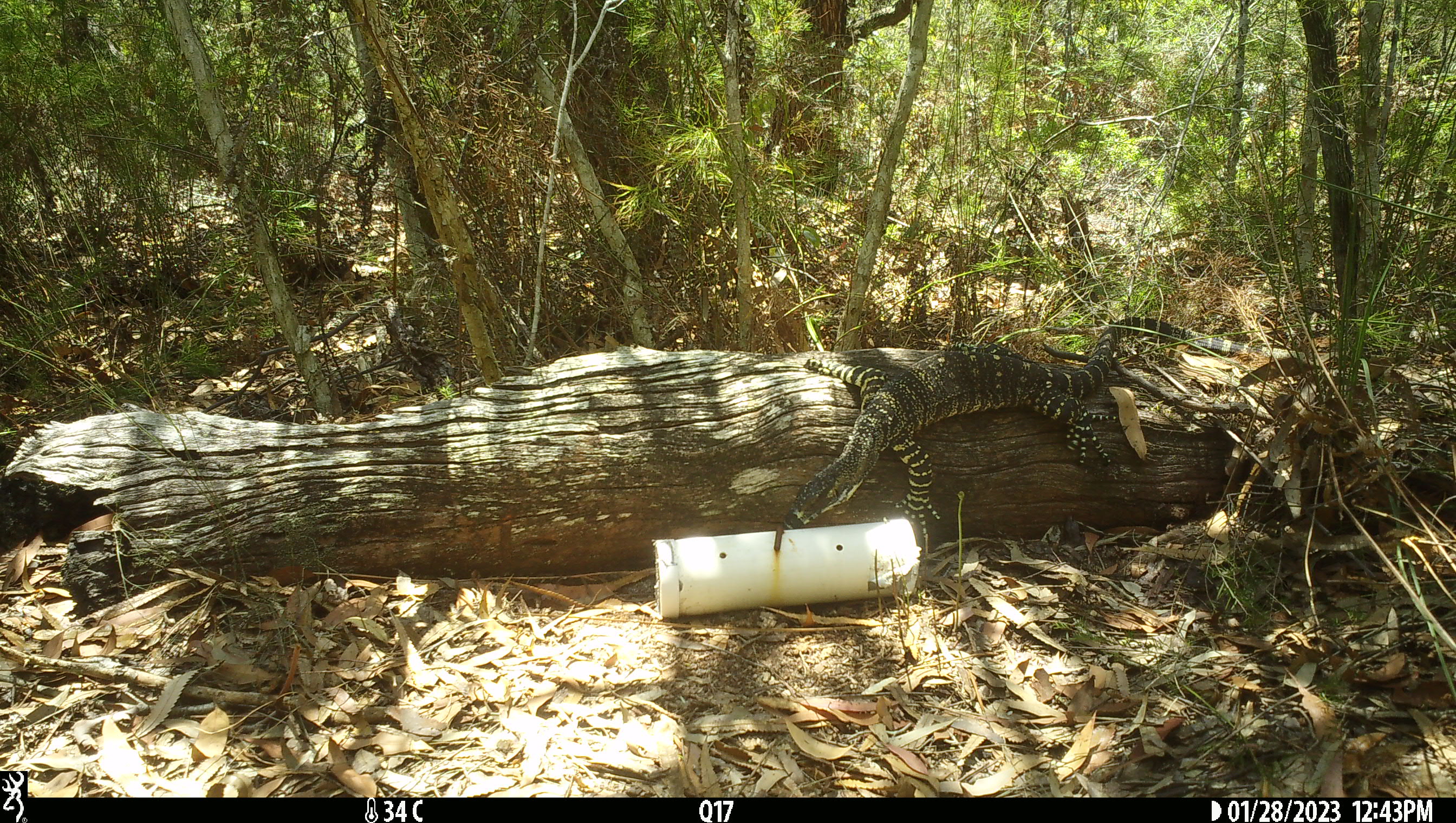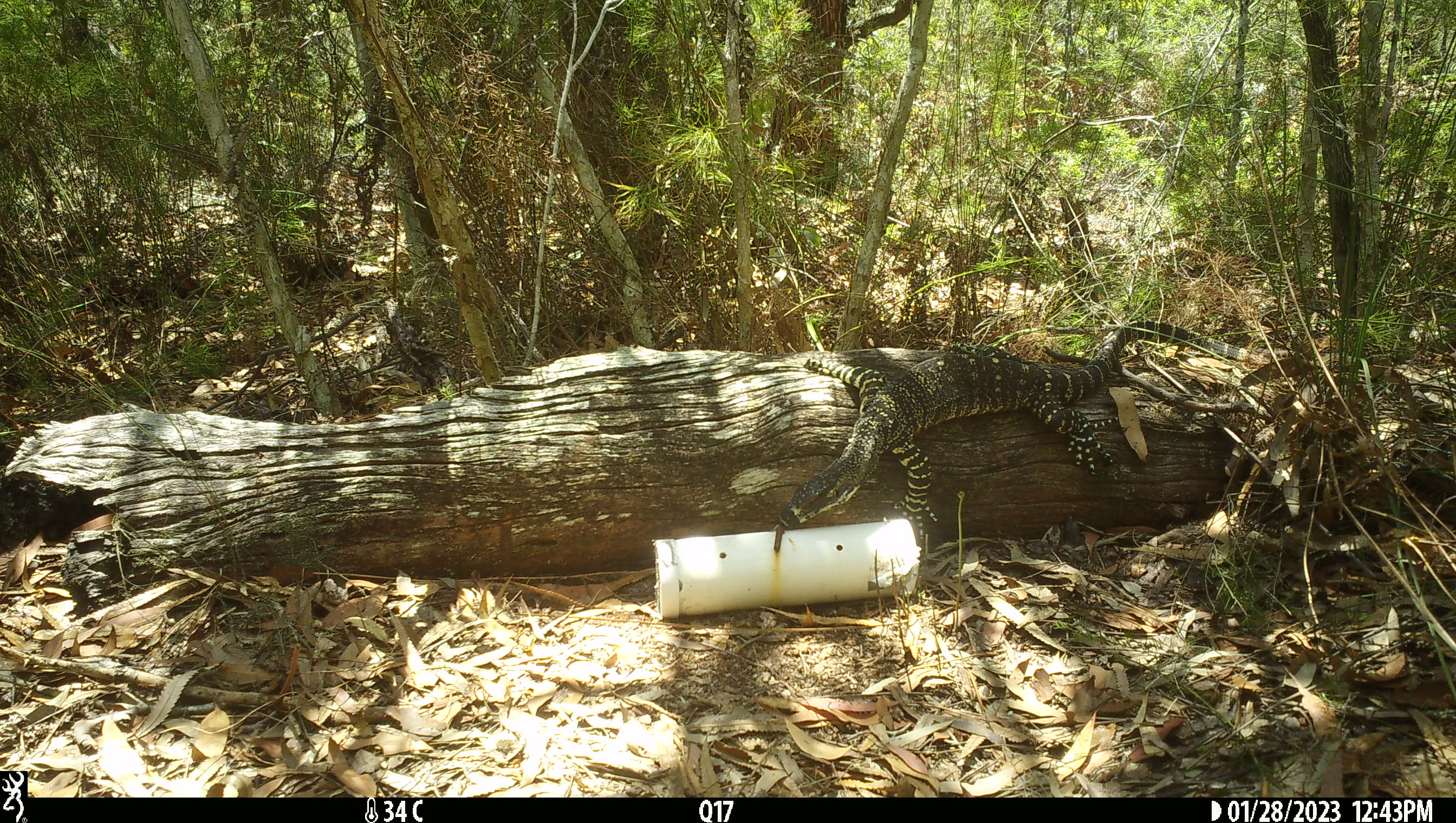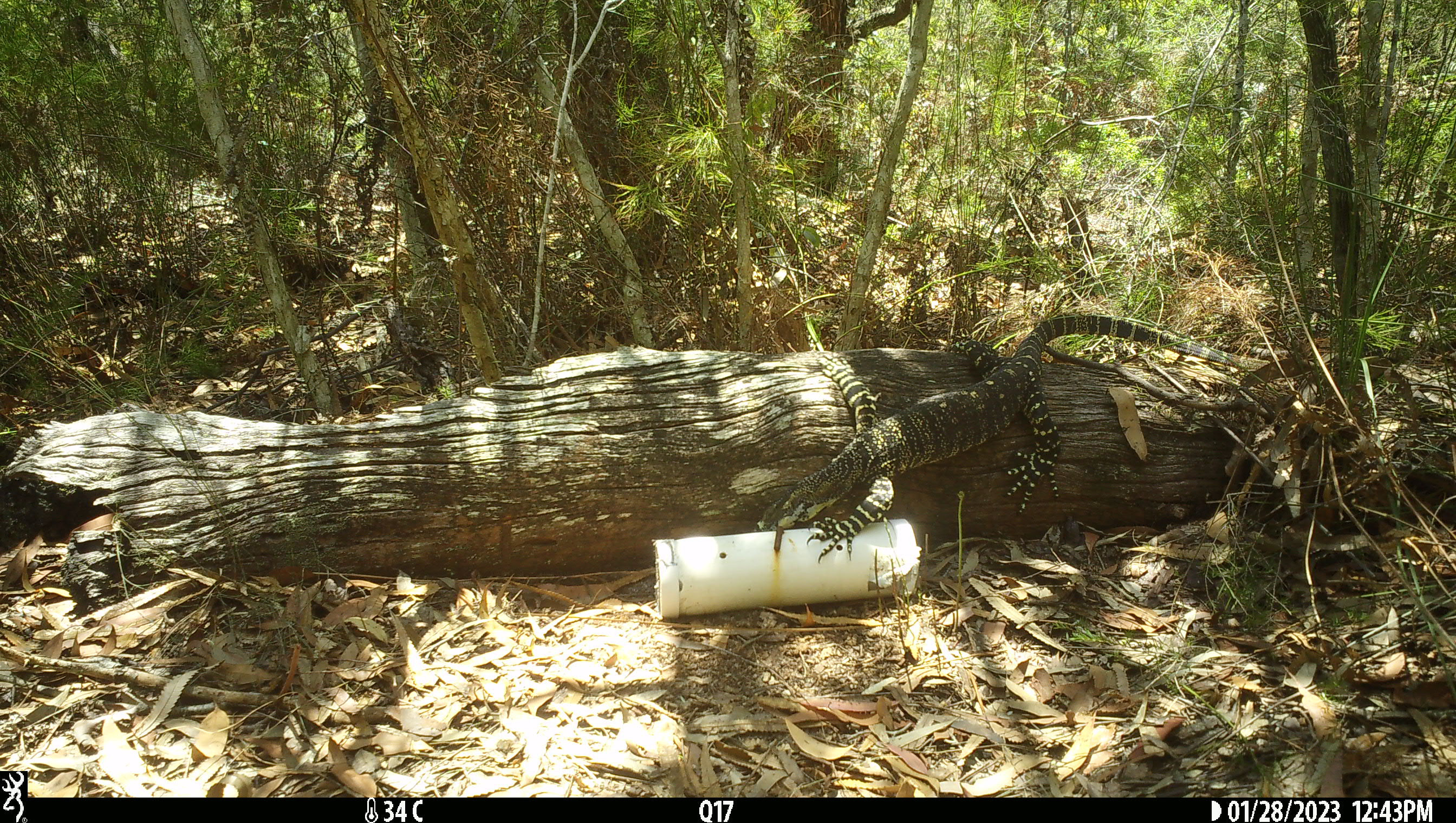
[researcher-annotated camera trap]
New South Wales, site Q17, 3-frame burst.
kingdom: Animalia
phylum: Chordata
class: Reptilia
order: Squamata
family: Varanidae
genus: Varanus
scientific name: Varanus varius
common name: lace monitor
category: goanna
Goanna (lace monitor) (Varanus varius).